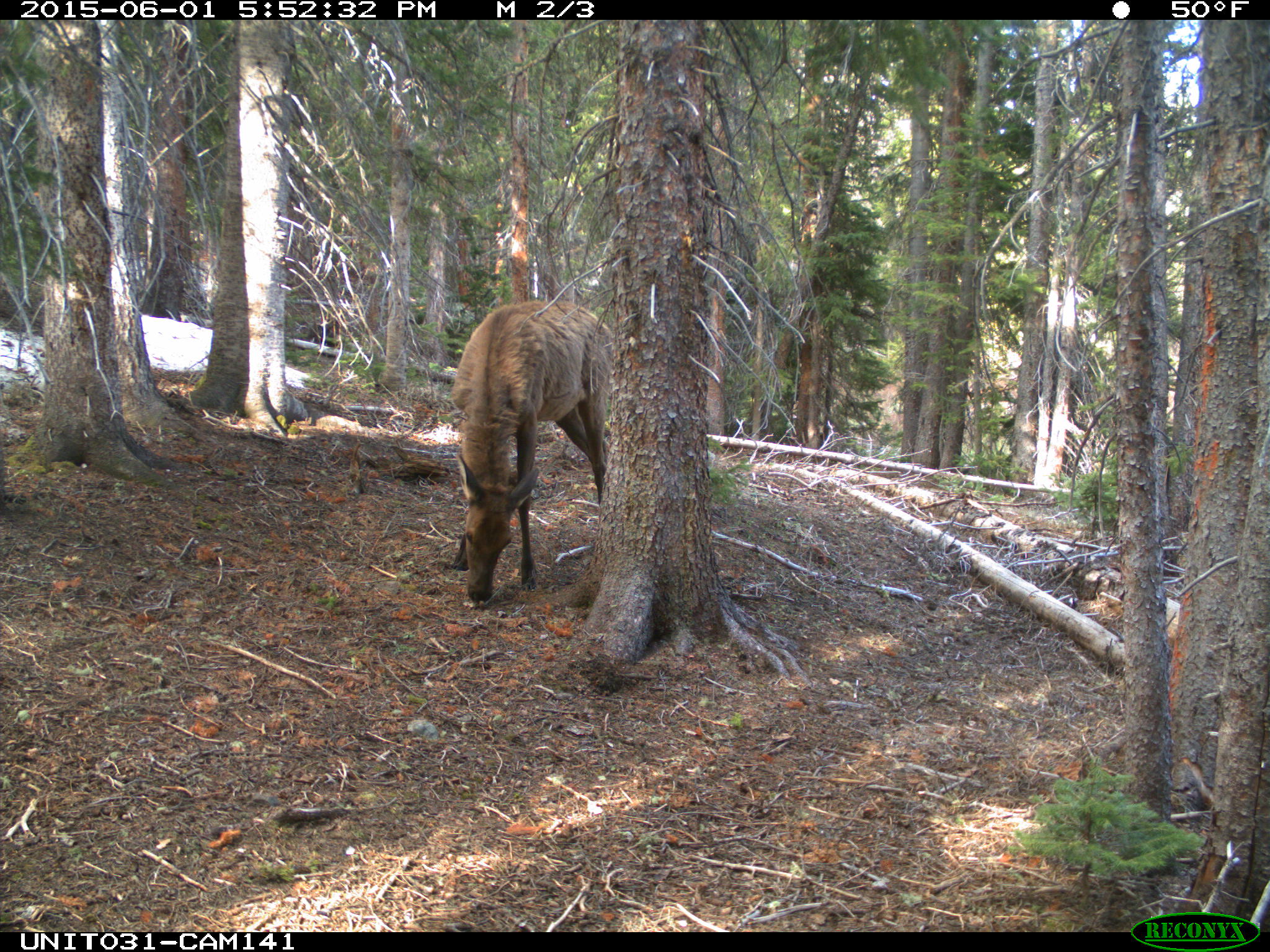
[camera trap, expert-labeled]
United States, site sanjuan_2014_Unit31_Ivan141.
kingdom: Animalia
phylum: Chordata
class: Mammalia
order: Artiodactyla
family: Cervidae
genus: Cervus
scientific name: Cervus elaphus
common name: red deer